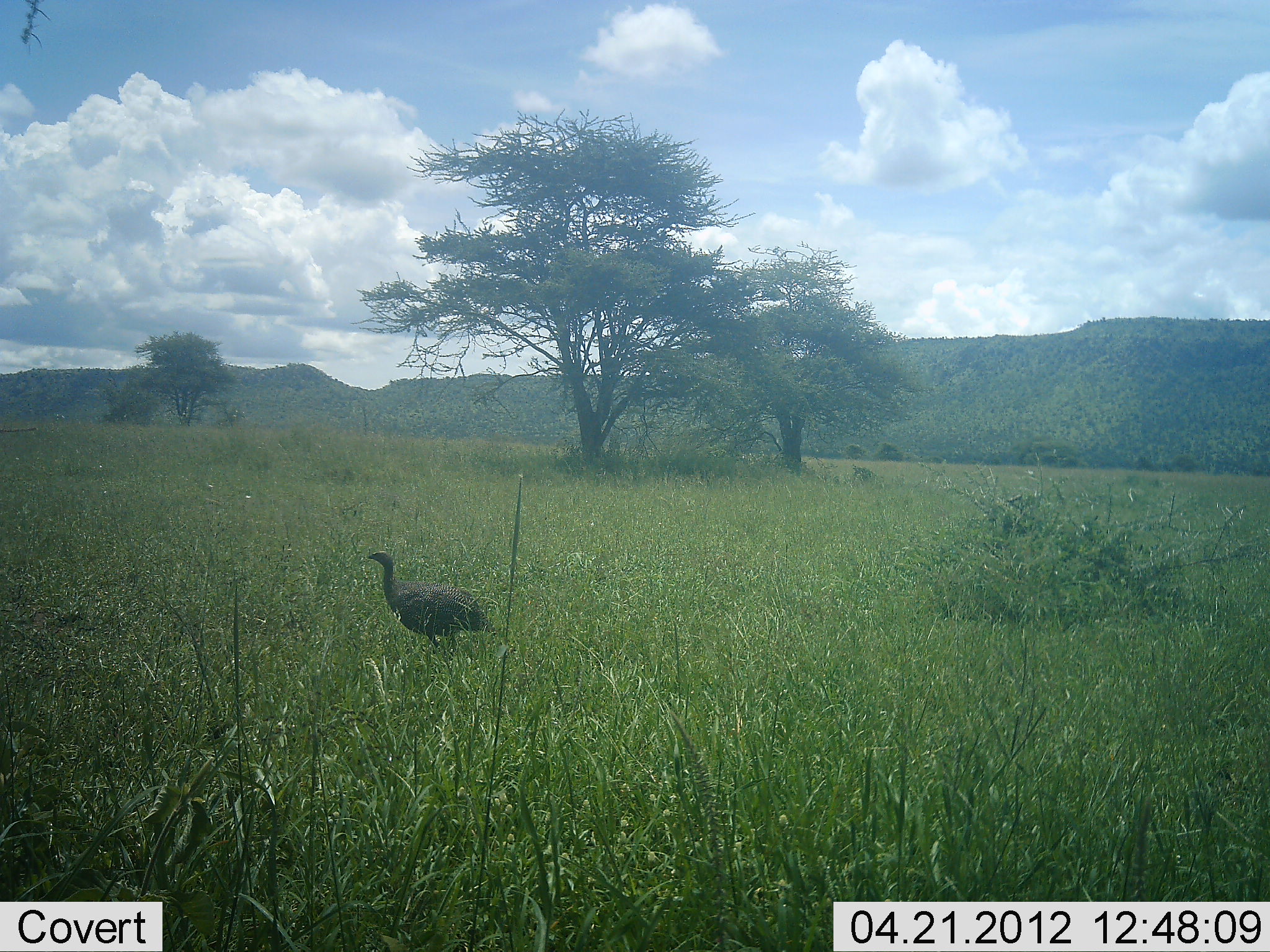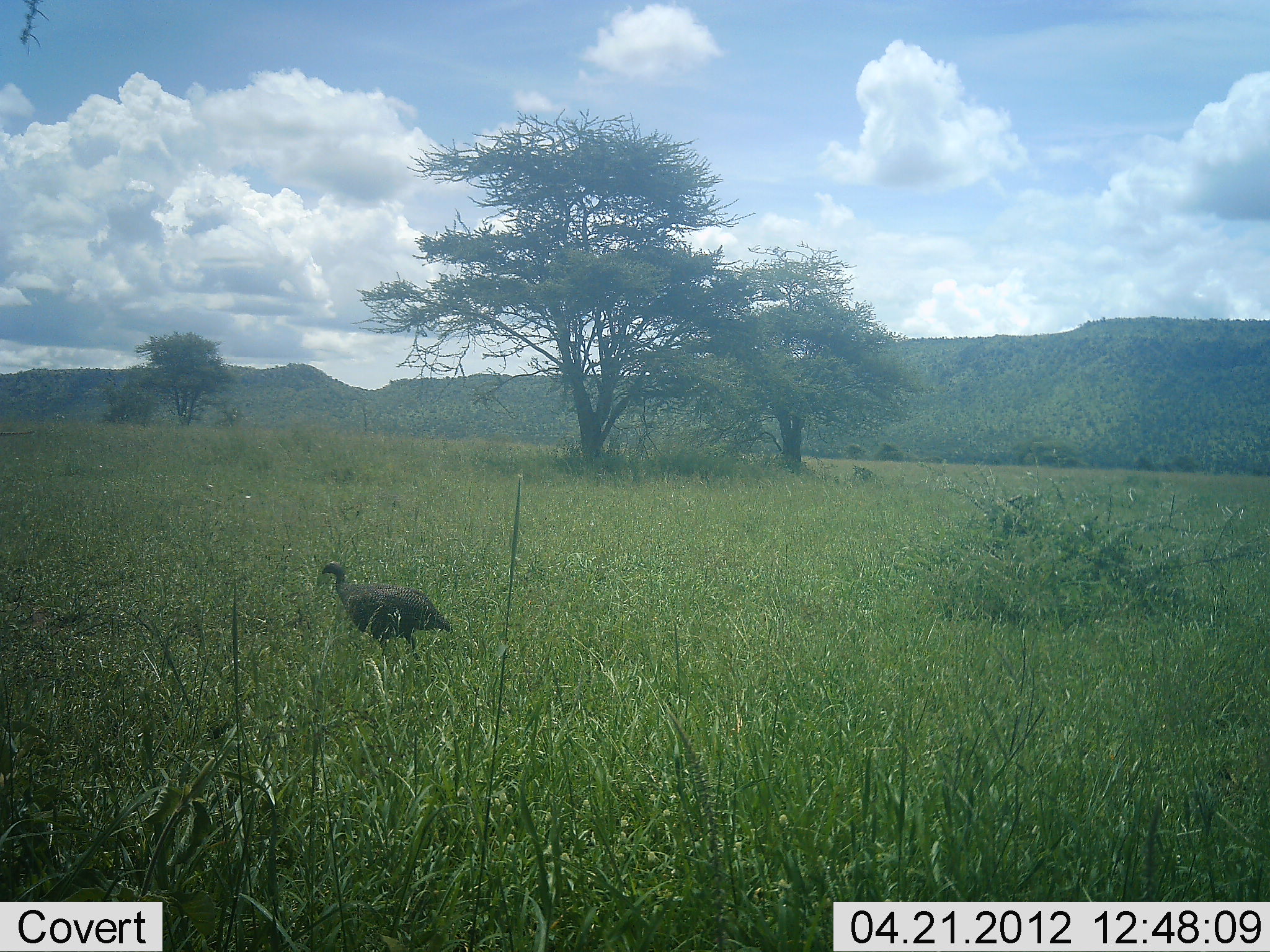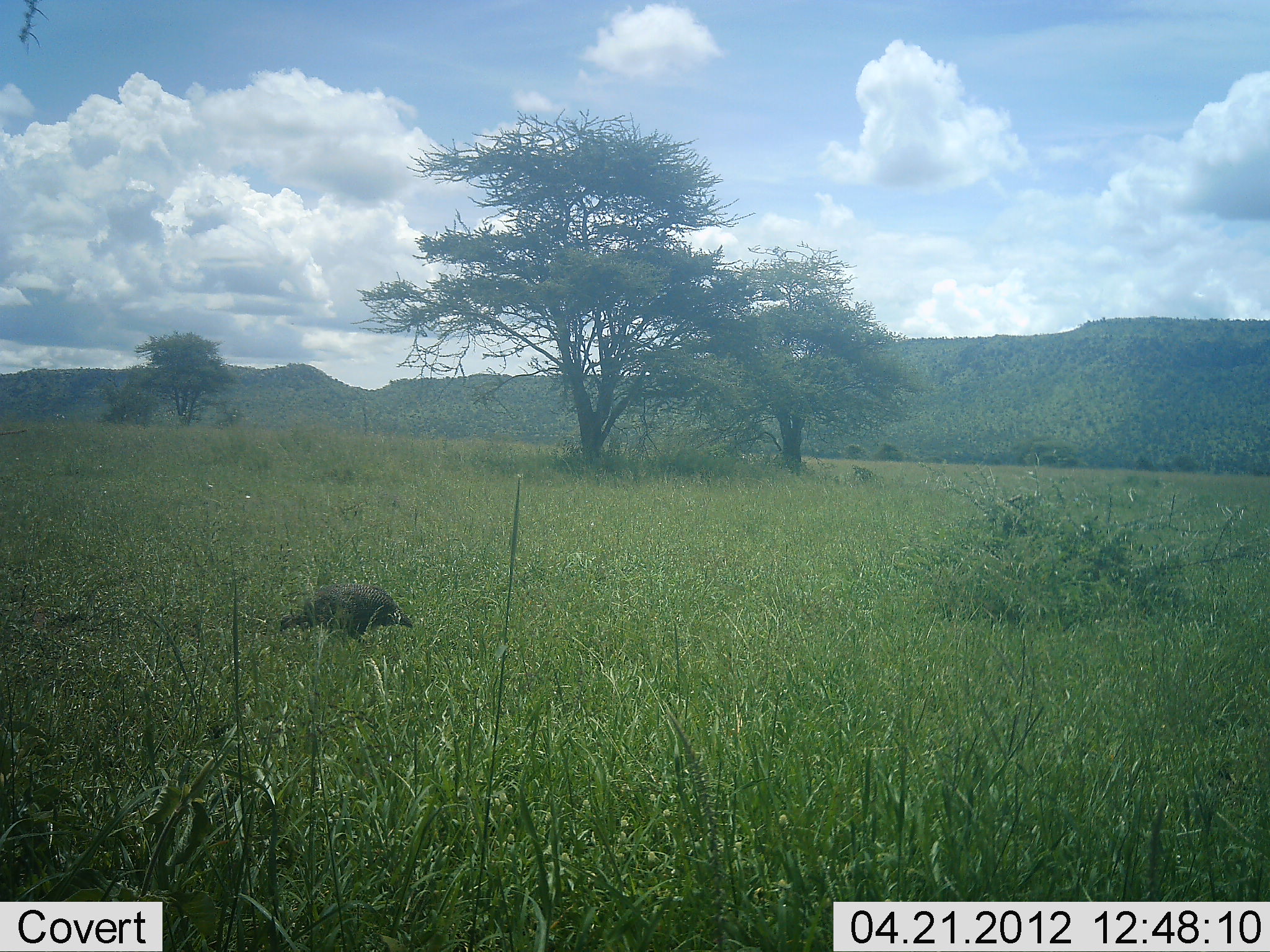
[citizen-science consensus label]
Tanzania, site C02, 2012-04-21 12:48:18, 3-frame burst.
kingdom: Animalia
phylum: Chordata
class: Aves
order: Galliformes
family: Numididae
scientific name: Numididae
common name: guinea fowl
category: guineafowl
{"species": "guineafowl (guinea fowl) (Numididae)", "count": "1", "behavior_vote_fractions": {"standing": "19%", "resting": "0%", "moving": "69%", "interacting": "0%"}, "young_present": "0%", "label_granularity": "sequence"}